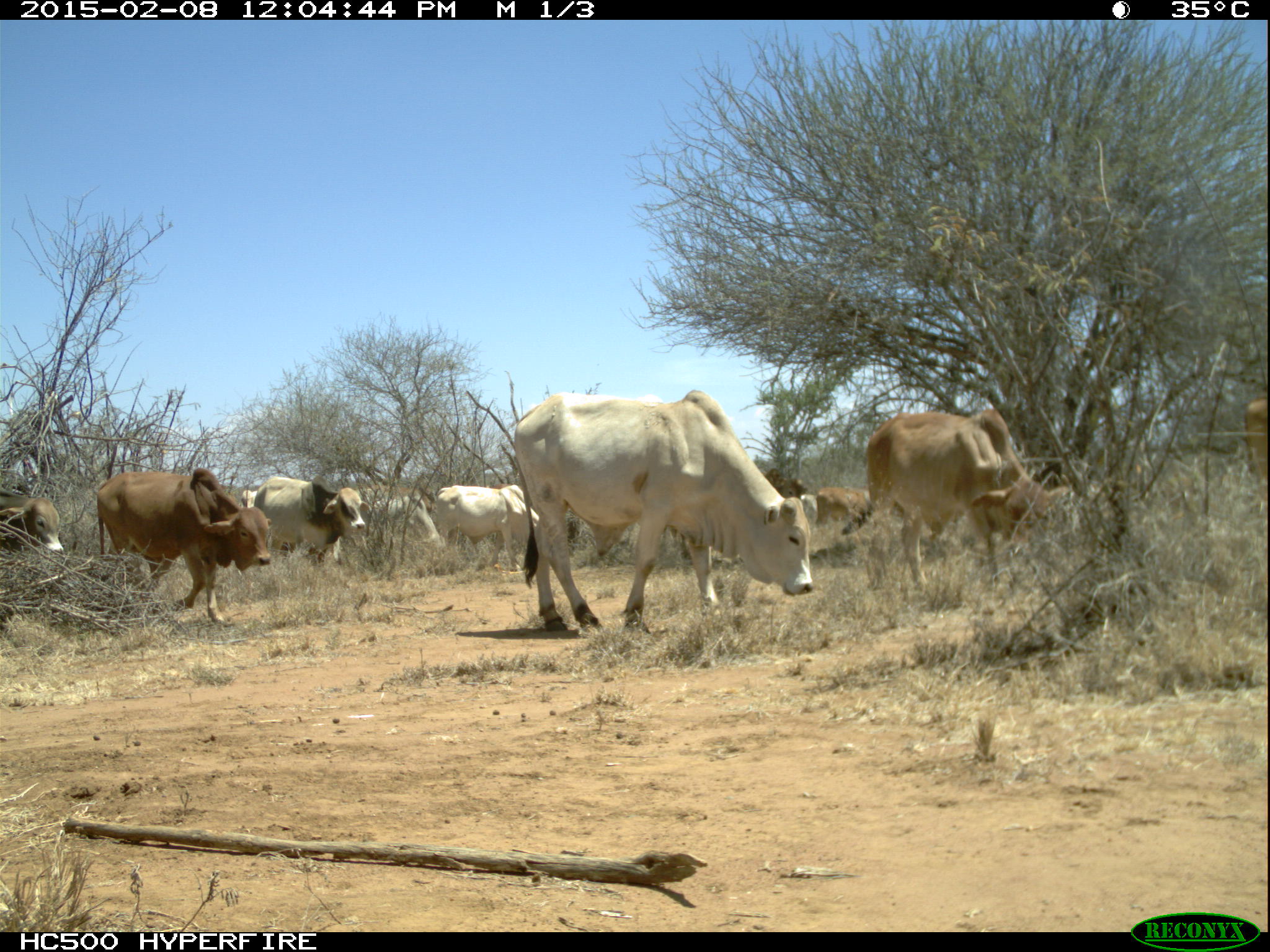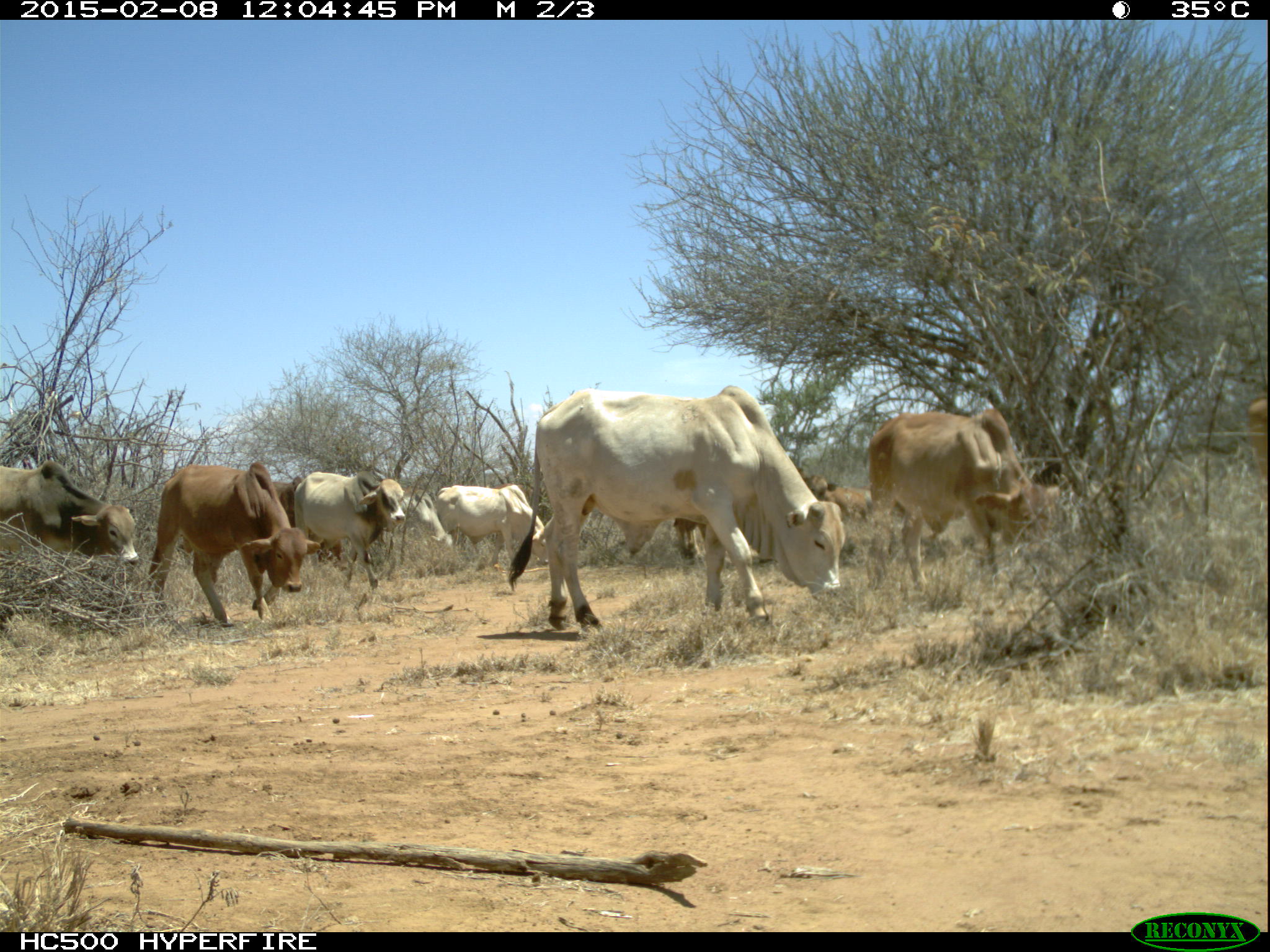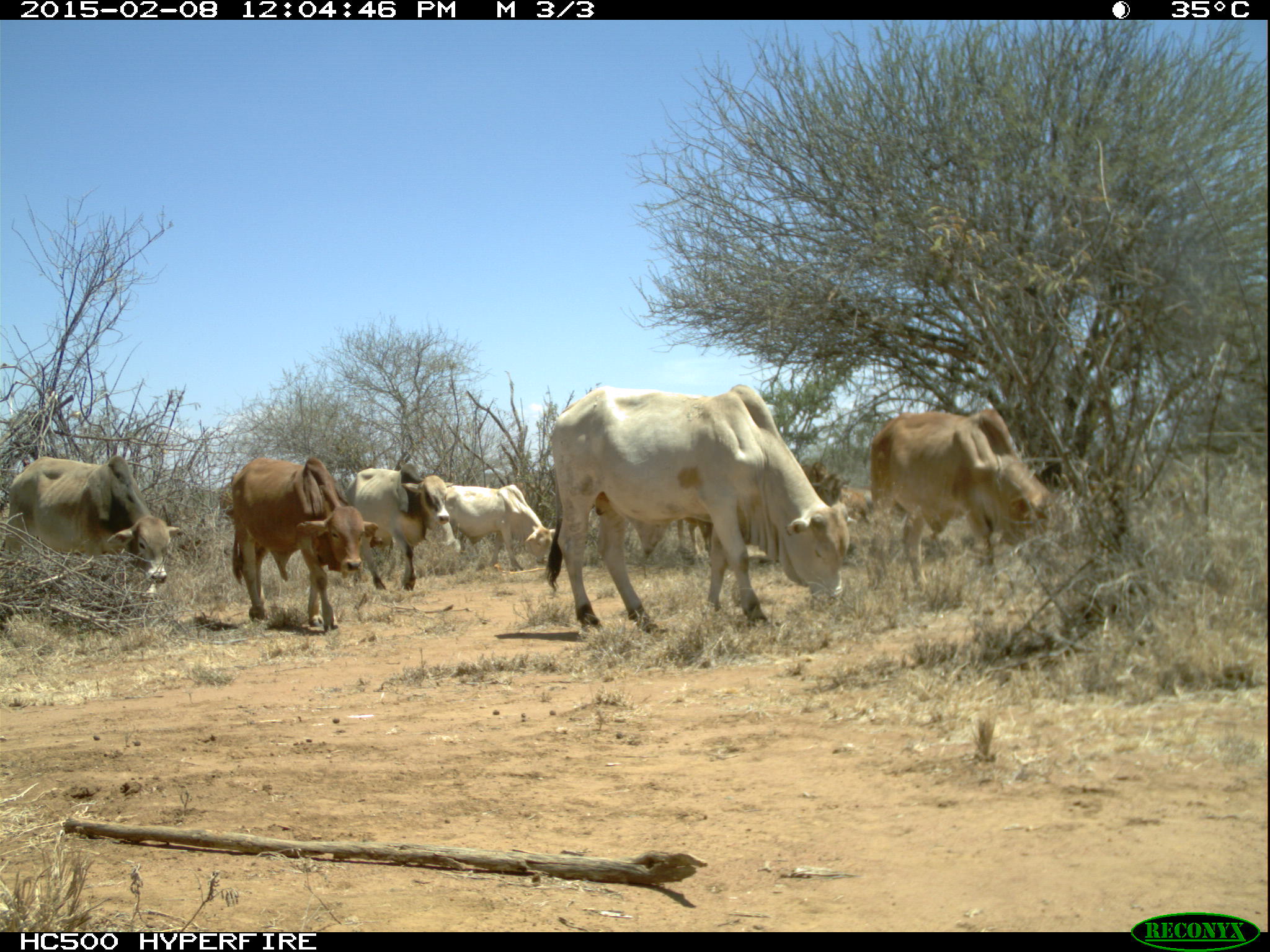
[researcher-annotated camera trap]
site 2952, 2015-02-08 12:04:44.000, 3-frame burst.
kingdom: Animalia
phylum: Chordata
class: Mammalia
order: Artiodactyla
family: Bovidae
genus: Bos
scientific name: Bos taurus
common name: domestic cattle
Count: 12.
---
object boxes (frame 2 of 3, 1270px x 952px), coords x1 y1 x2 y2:
bos taurus: 508 384 845 631; 869 407 1054 592; 147 461 319 626; 0 461 138 569; 294 470 405 599; 437 485 550 576; 379 486 452 556; 804 474 873 529; 1247 396 1268 487; 271 476 304 528; 673 517 707 564